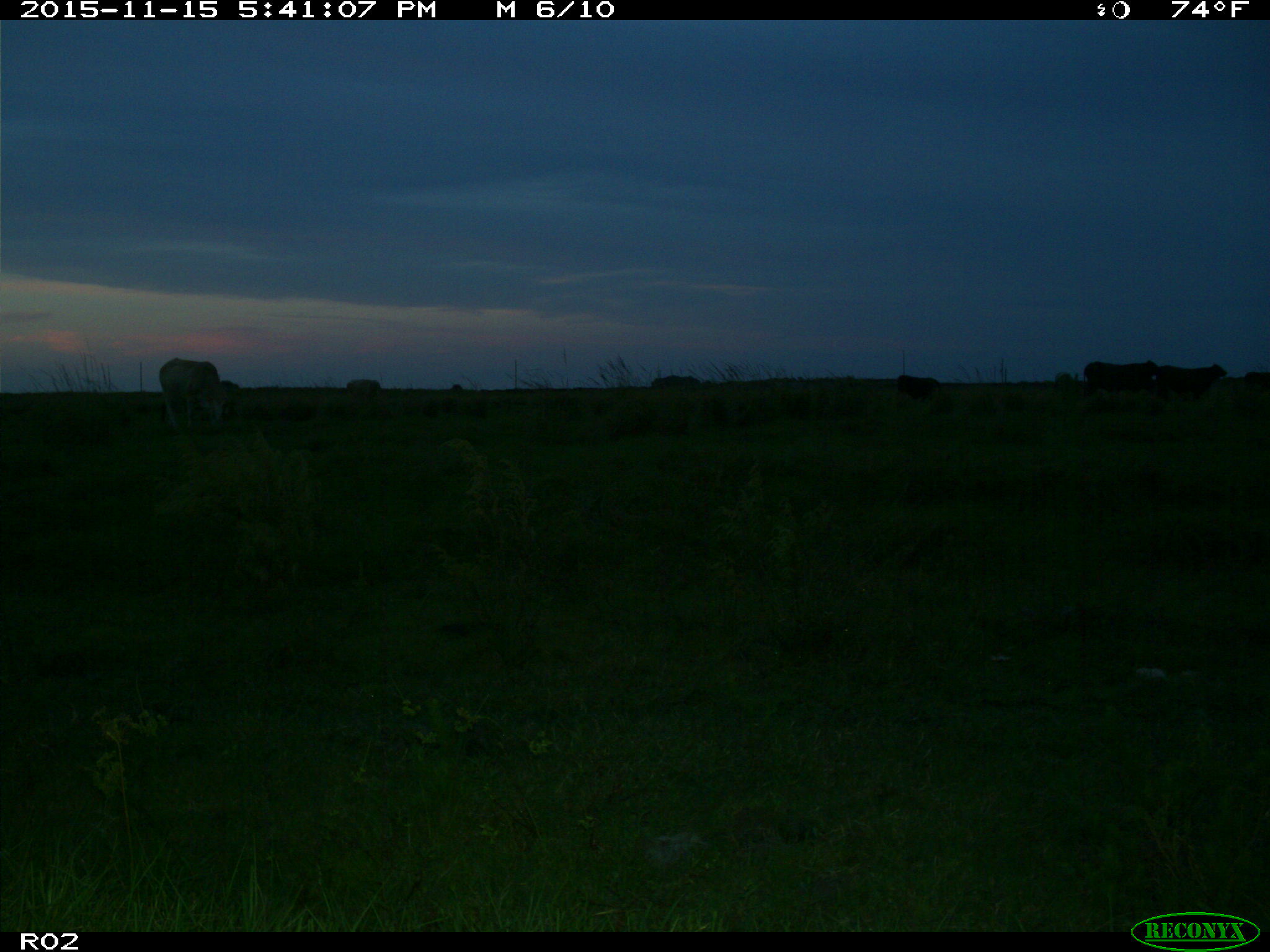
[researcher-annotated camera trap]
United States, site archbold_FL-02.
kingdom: Animalia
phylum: Chordata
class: Mammalia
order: Artiodactyla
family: Bovidae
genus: Bos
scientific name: Bos taurus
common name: domestic cow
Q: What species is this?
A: Bos taurus (domestic cow).